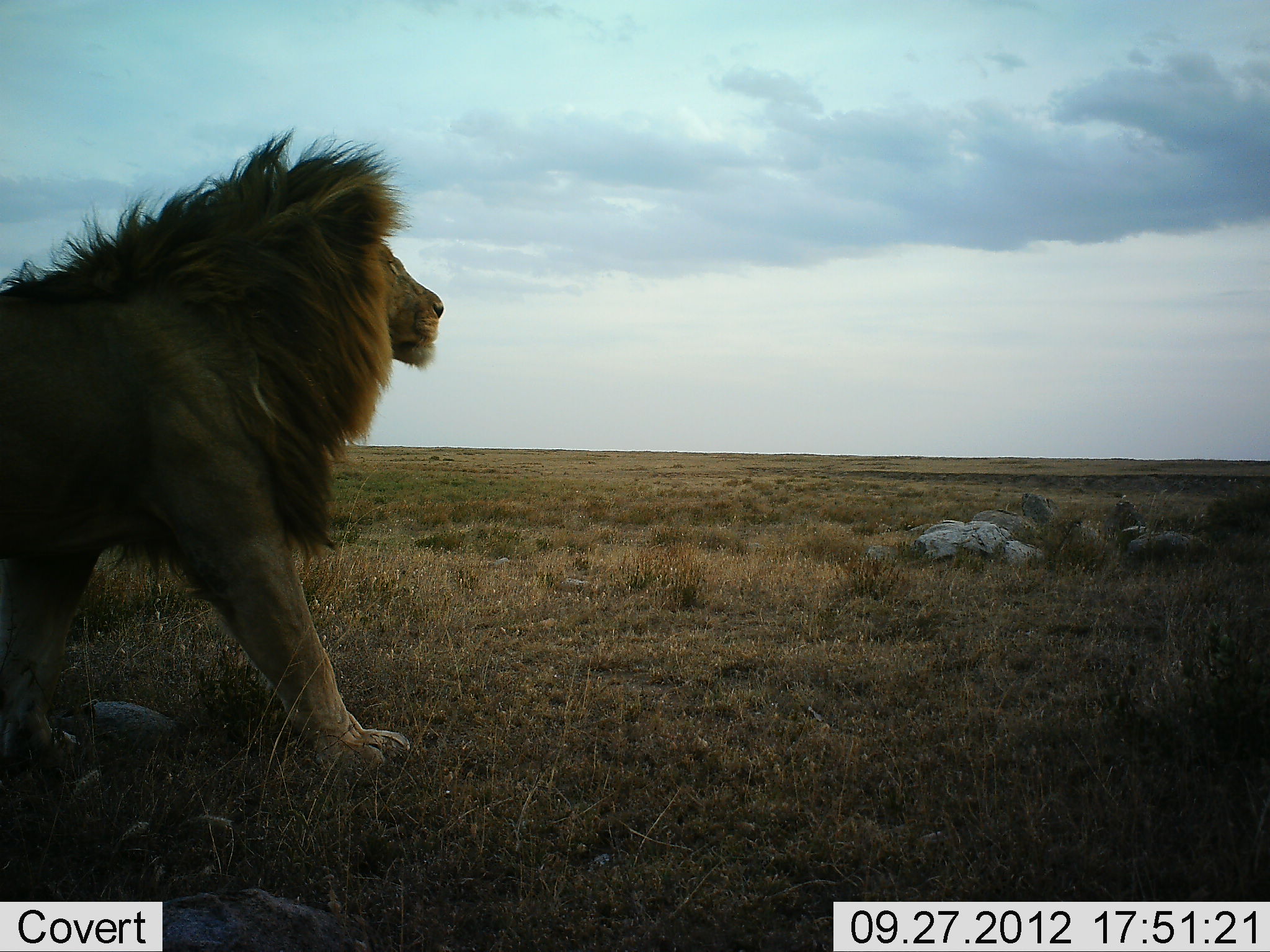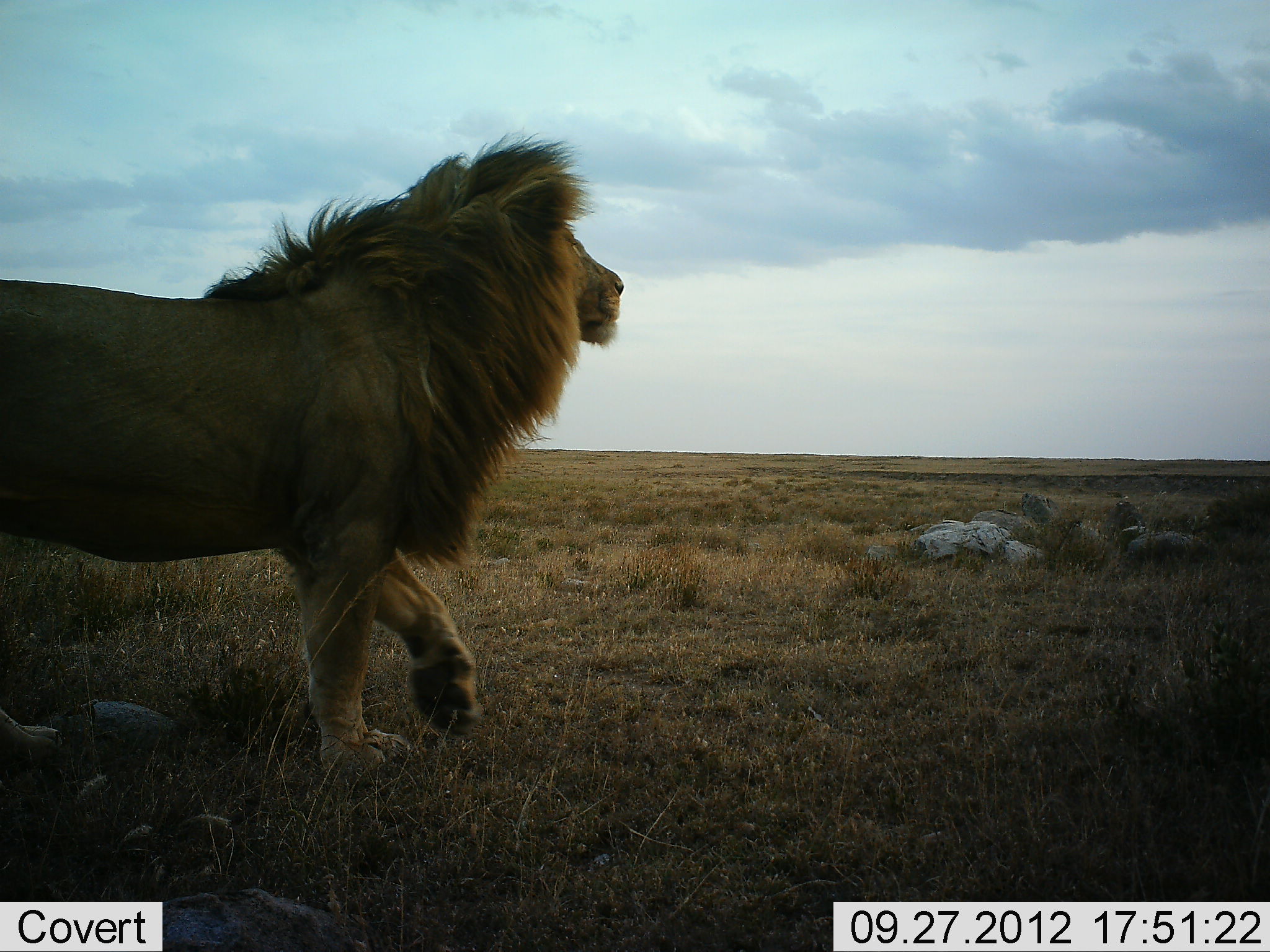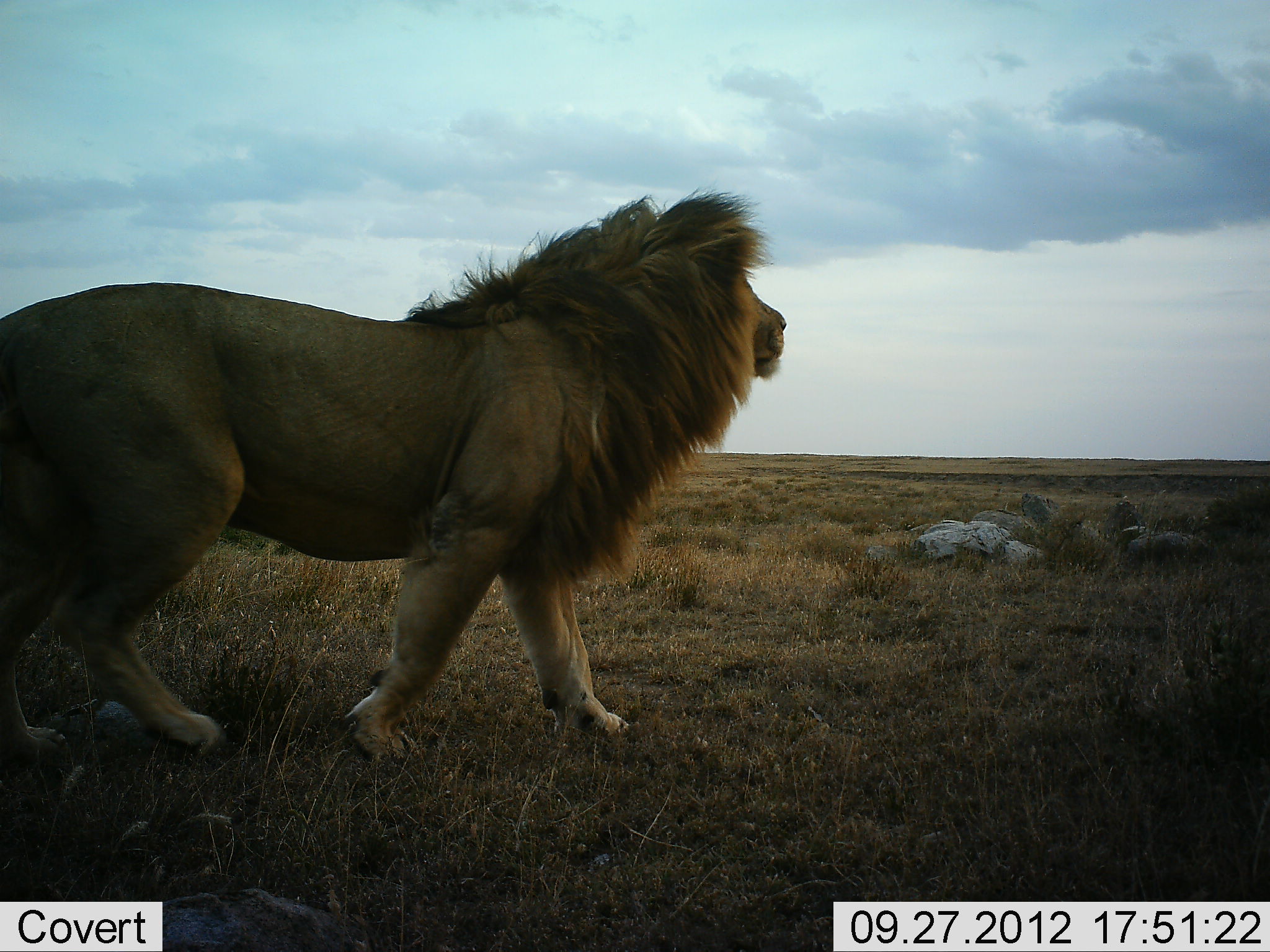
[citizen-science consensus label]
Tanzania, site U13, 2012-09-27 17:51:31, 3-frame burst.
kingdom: Animalia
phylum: Chordata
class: Mammalia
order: Carnivora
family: Felidae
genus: Panthera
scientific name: Panthera leo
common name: lion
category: lionmale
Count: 1.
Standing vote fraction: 10%.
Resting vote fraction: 0%.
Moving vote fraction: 90%.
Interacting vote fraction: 0%.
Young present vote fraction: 0%.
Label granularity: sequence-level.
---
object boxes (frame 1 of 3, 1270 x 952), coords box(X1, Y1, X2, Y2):
animal: box(0, 127, 448, 792)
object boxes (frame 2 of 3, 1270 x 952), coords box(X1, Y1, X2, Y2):
animal: box(0, 126, 628, 785)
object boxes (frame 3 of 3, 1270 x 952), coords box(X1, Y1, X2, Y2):
animal: box(0, 188, 788, 769)